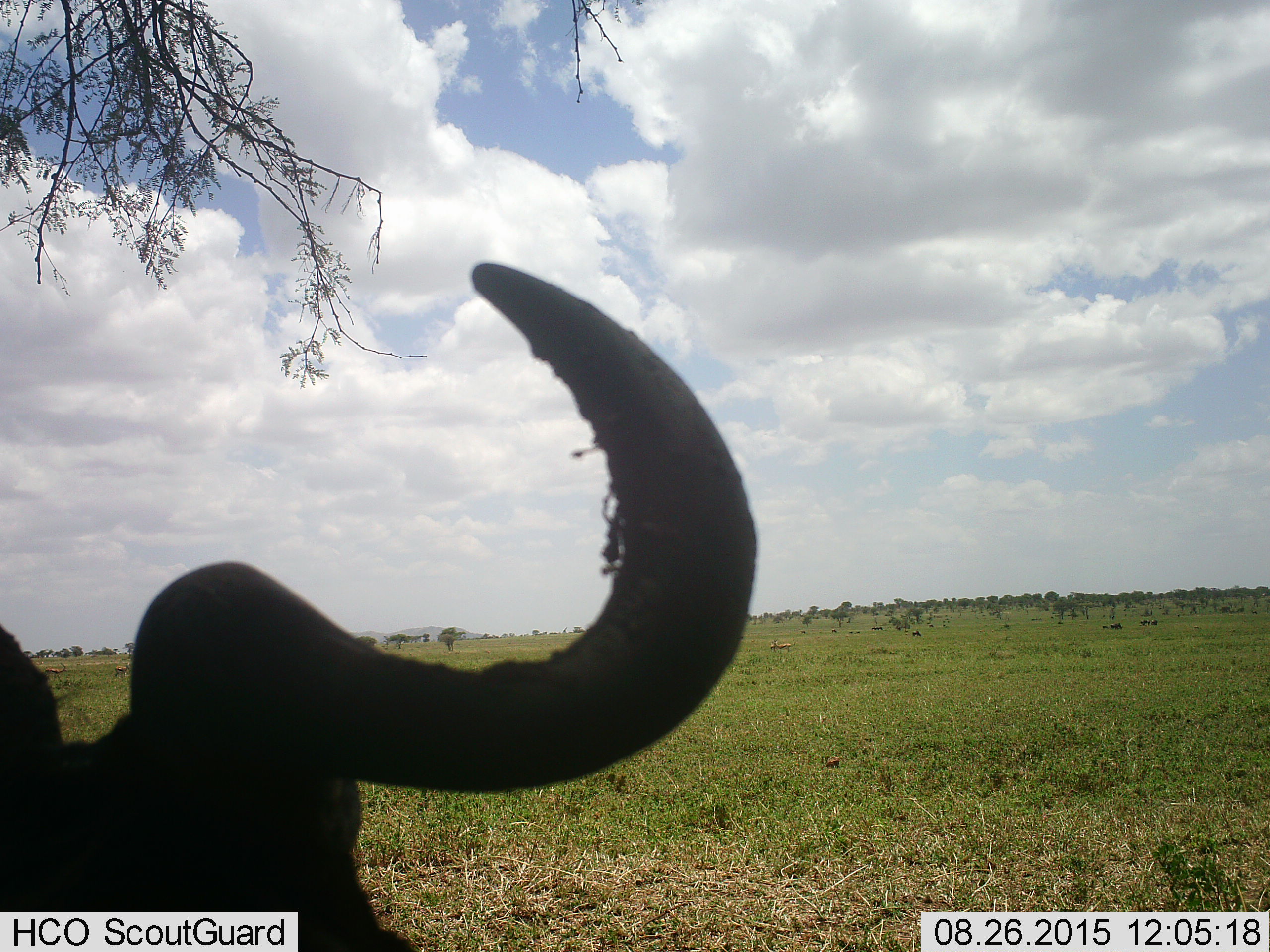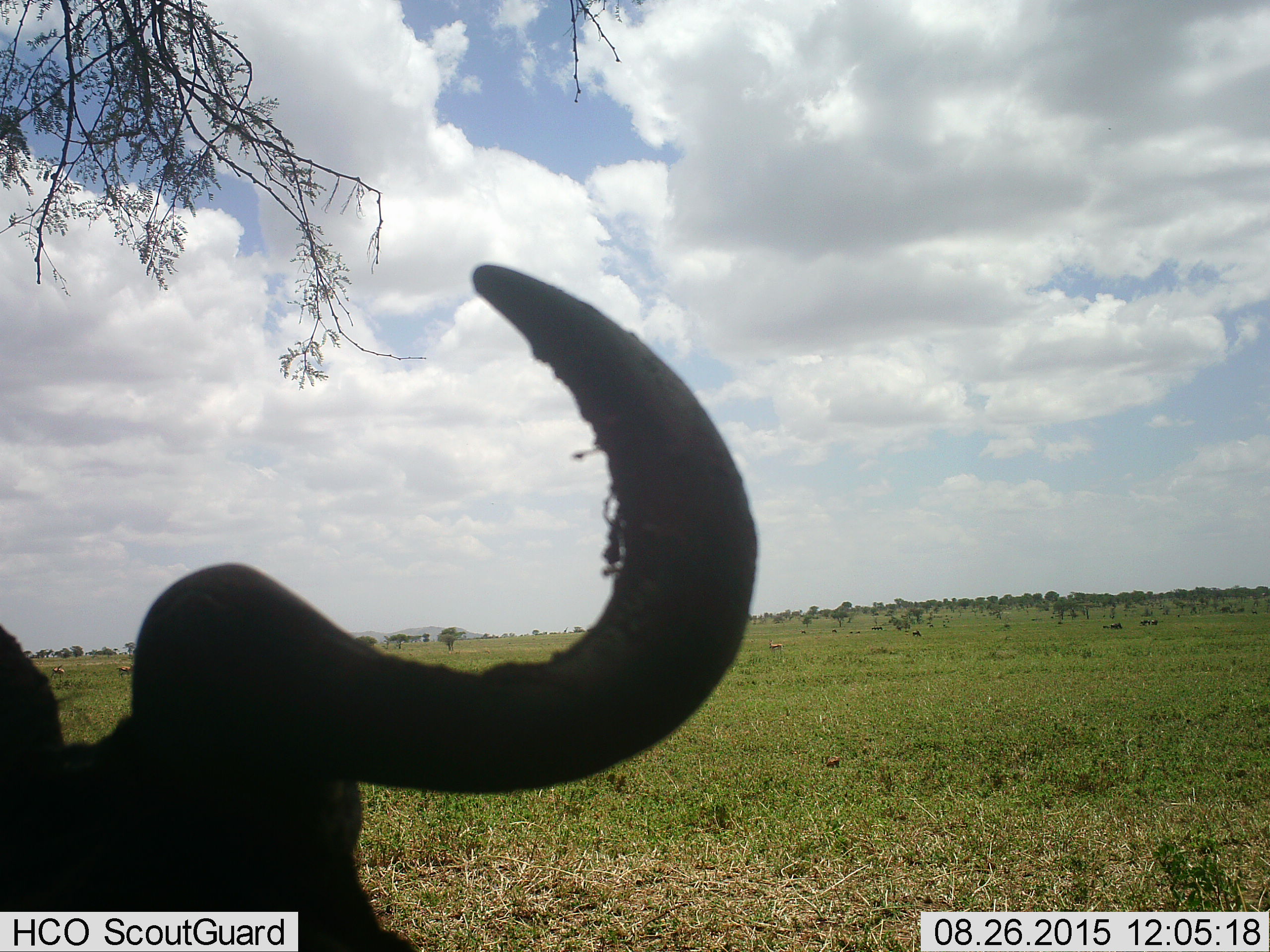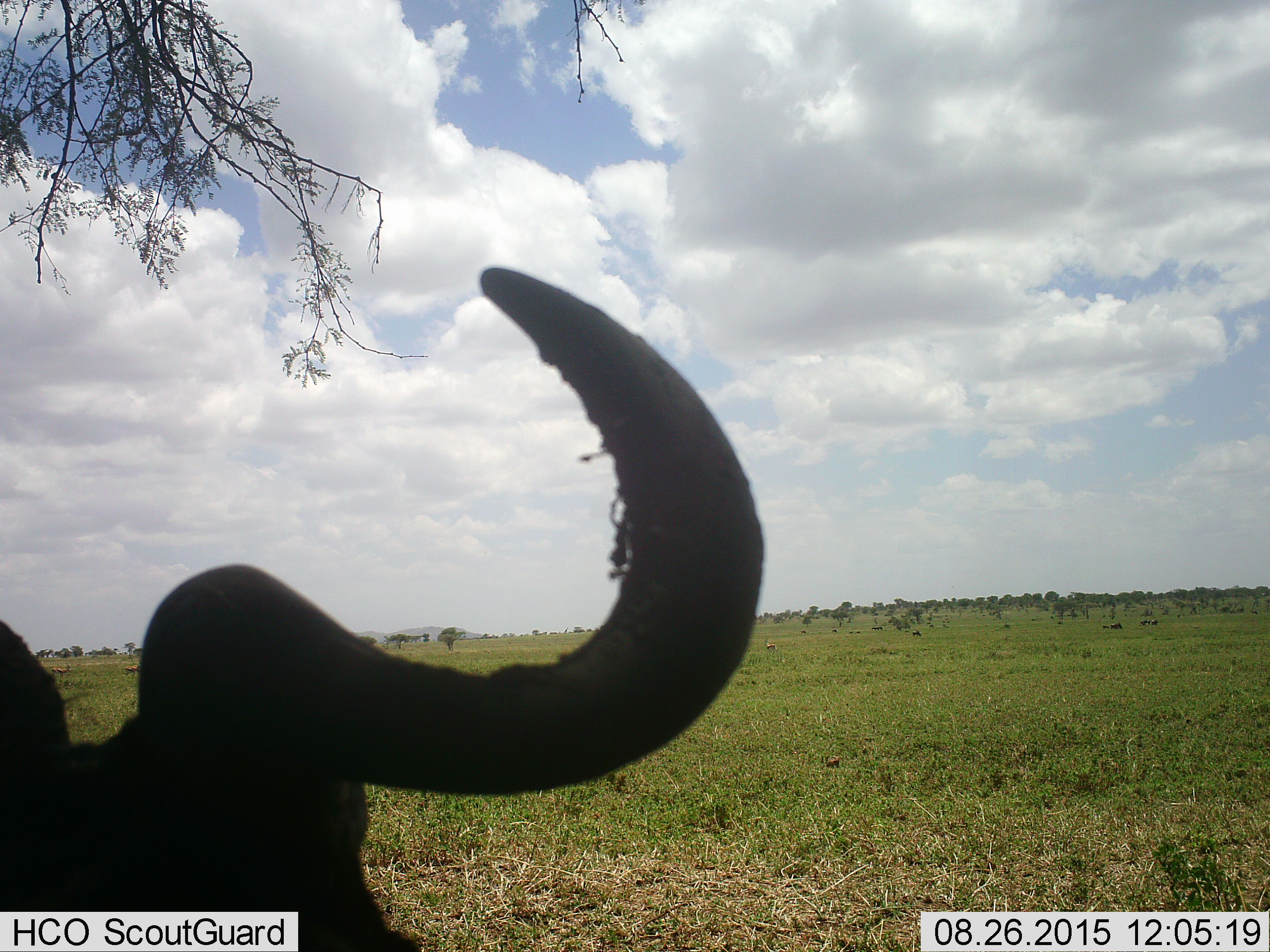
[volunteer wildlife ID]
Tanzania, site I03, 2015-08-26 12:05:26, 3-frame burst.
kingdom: Animalia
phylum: Chordata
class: Mammalia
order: Artiodactyla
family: Bovidae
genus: Eudorcas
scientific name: Eudorcas thomsonii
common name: thomson's gazelle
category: gazellethomsons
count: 4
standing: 100%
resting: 17%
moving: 67%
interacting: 0%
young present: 0%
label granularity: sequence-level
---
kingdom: Animalia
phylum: Chordata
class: Mammalia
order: Artiodactyla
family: Bovidae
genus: Connochaetes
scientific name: Connochaetes taurinus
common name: blue wildebeest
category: wildebeest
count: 1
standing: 86%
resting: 43%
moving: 29%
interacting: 0%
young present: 0%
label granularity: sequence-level